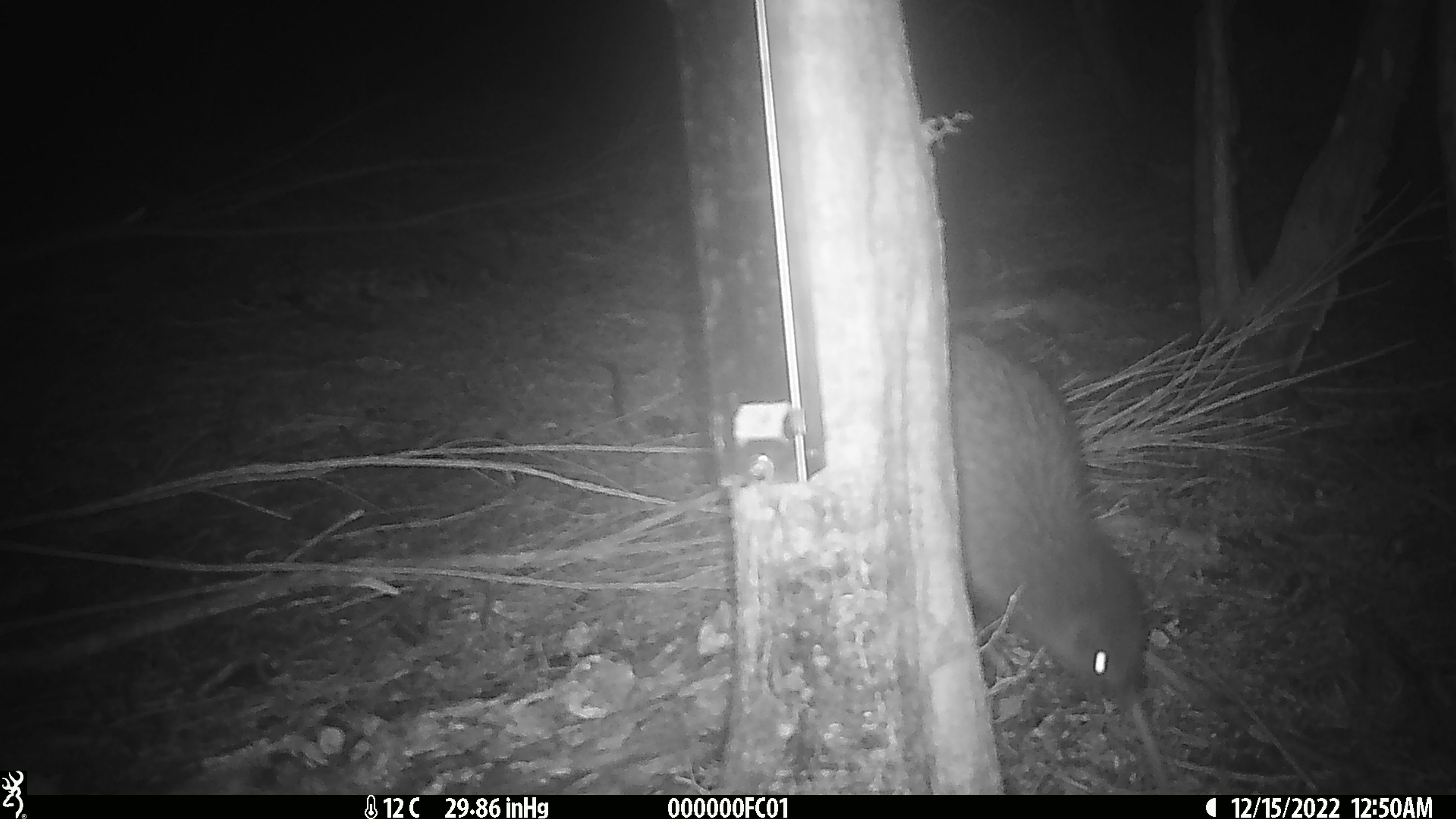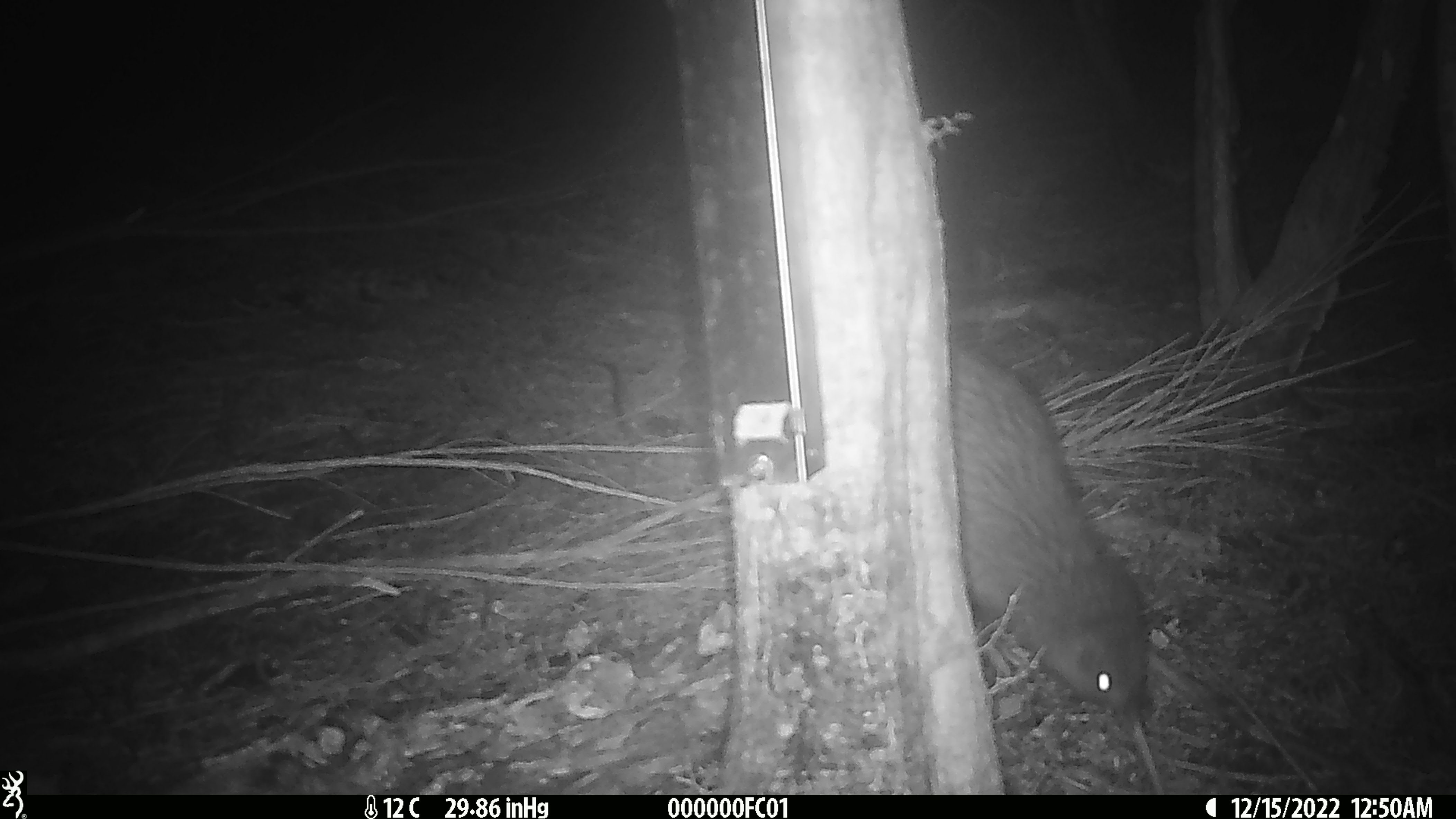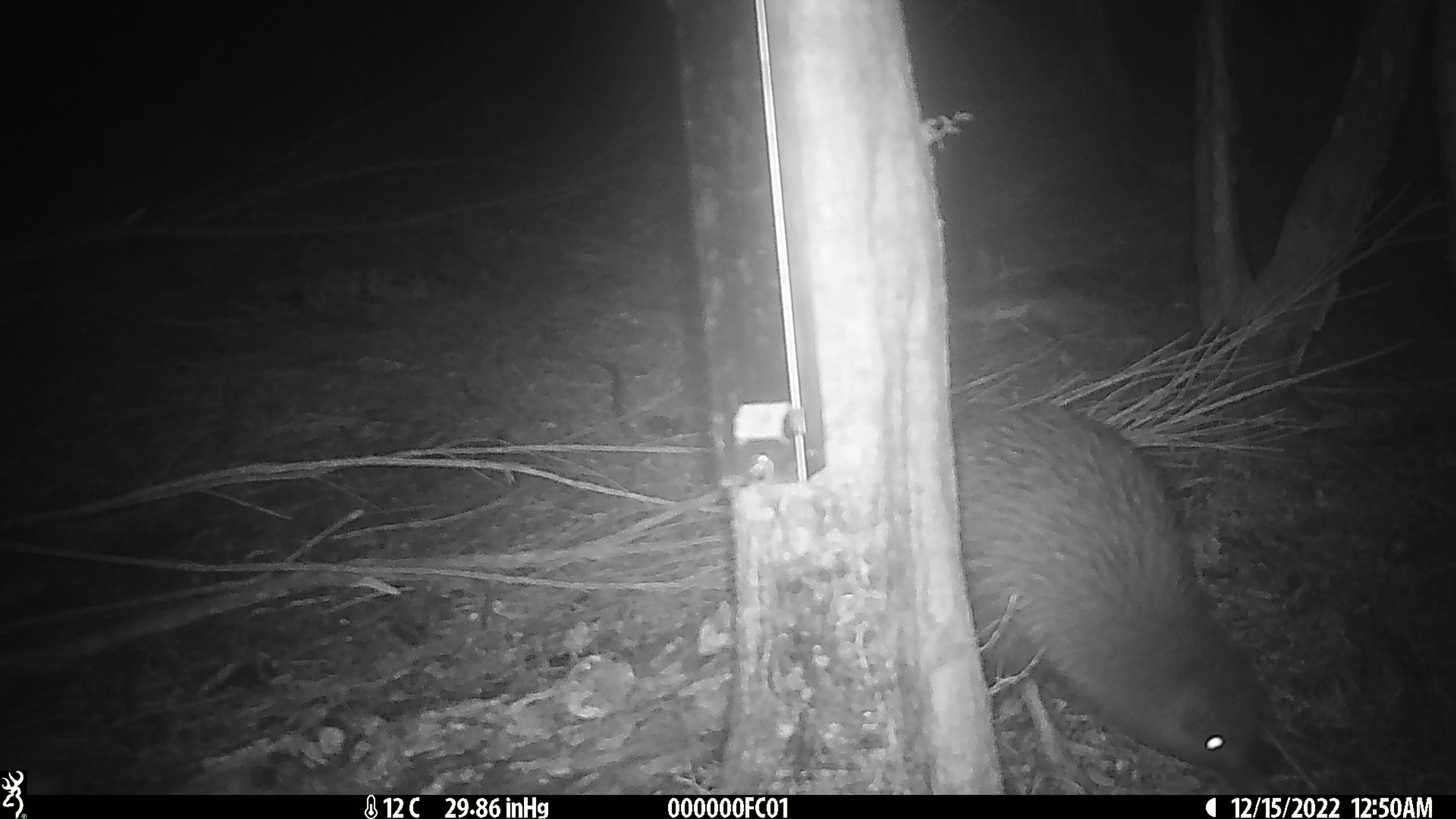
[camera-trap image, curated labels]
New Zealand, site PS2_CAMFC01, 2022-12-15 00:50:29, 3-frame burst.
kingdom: Animalia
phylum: Chordata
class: Aves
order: Apterygiformes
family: Apterygidae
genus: Apteryx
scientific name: Apteryx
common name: kiwi